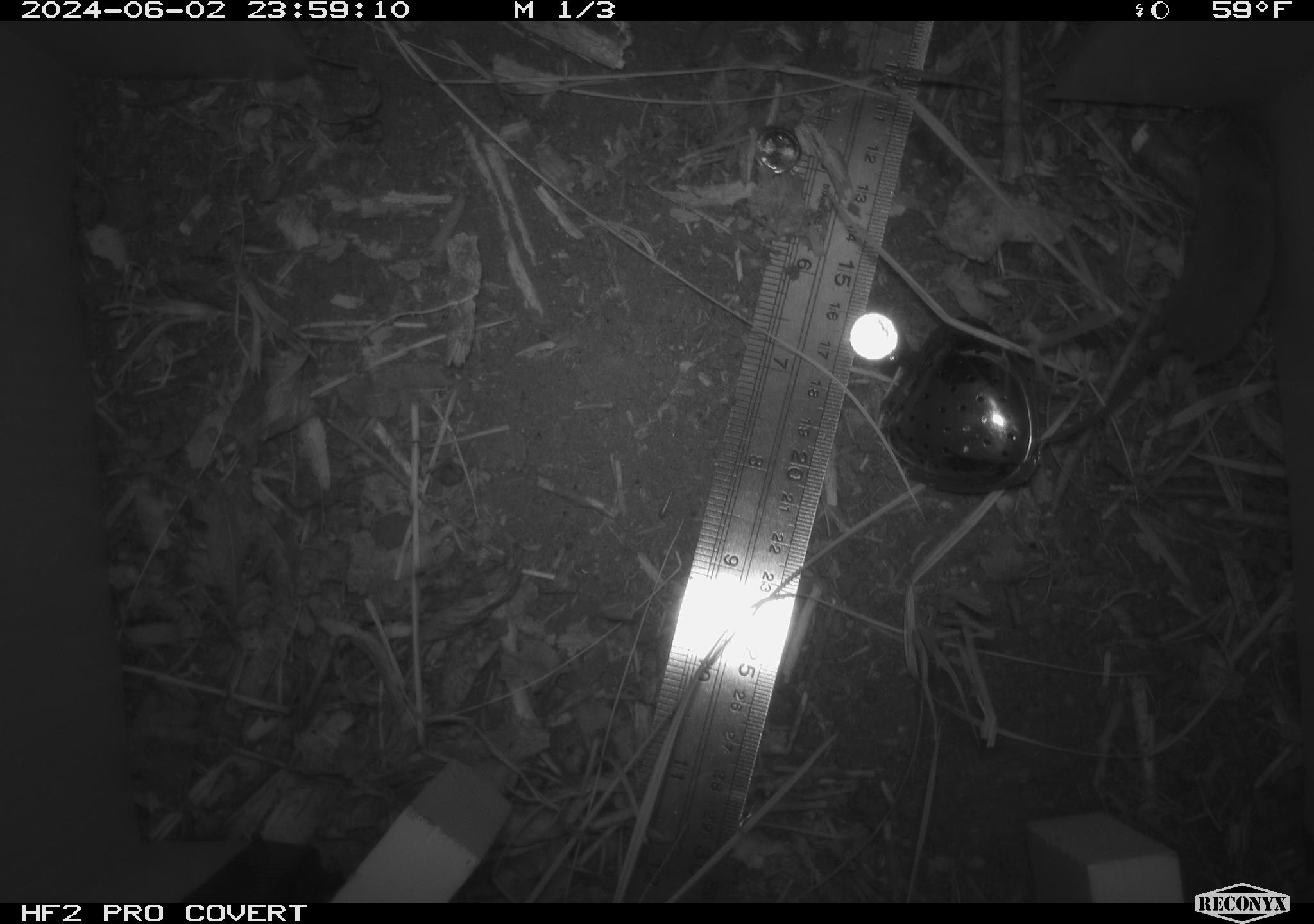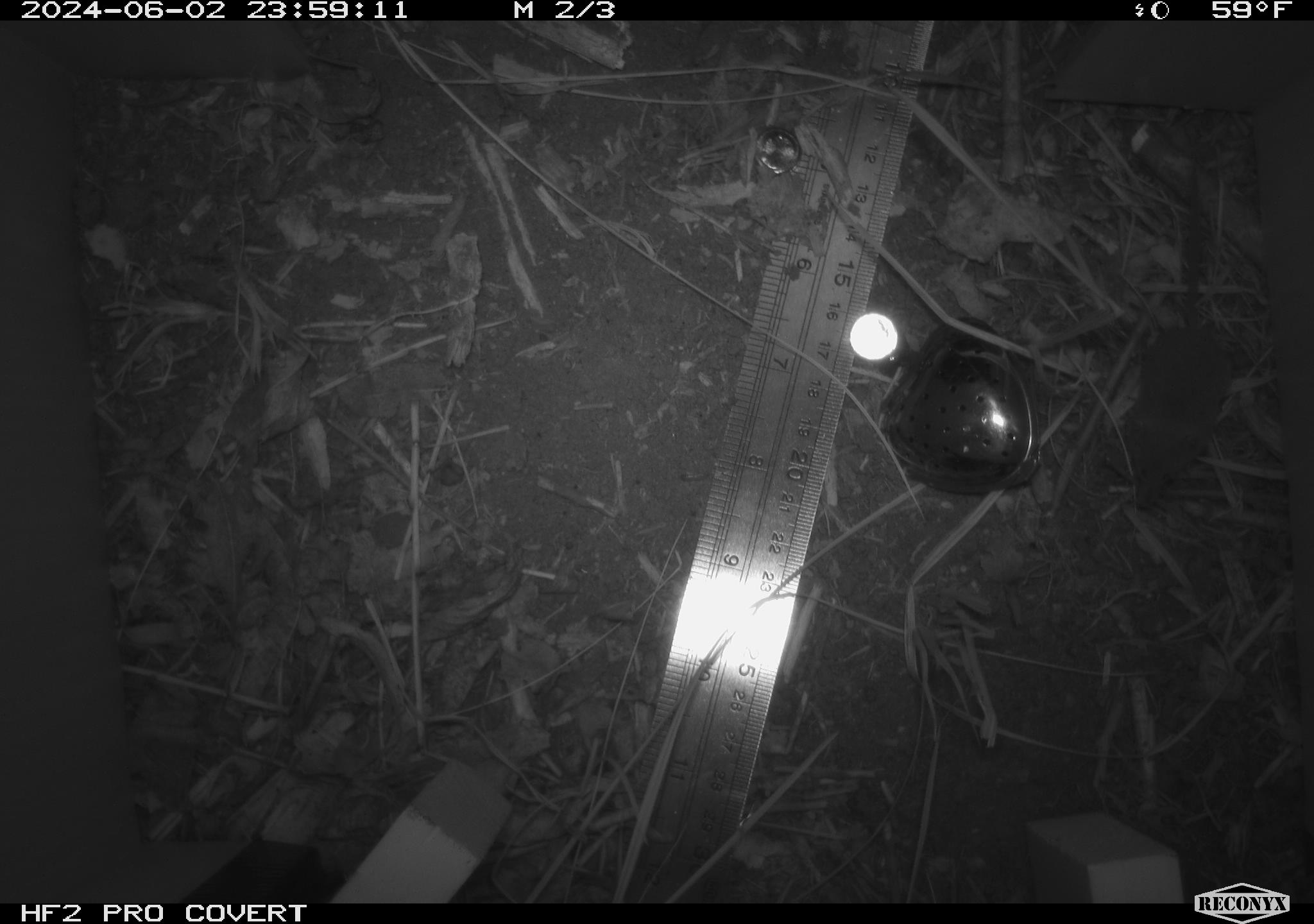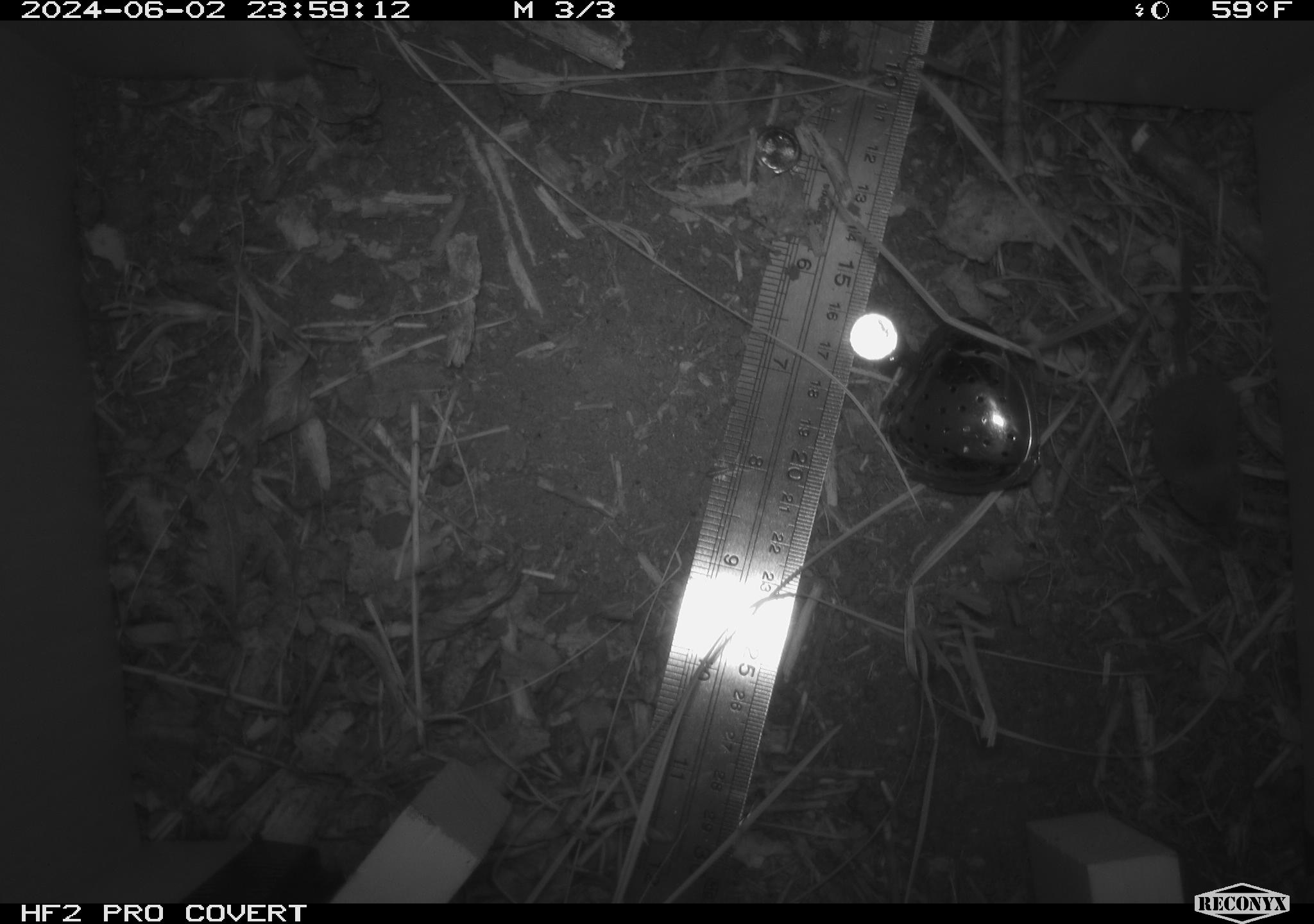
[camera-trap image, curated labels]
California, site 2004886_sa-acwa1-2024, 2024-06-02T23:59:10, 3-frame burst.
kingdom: Animalia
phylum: Chordata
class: Mammalia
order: Eulipotyphla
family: Soricidae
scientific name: Soricidae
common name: shrews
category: soricidae family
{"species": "soricidae family (shrews) (Soricidae)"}